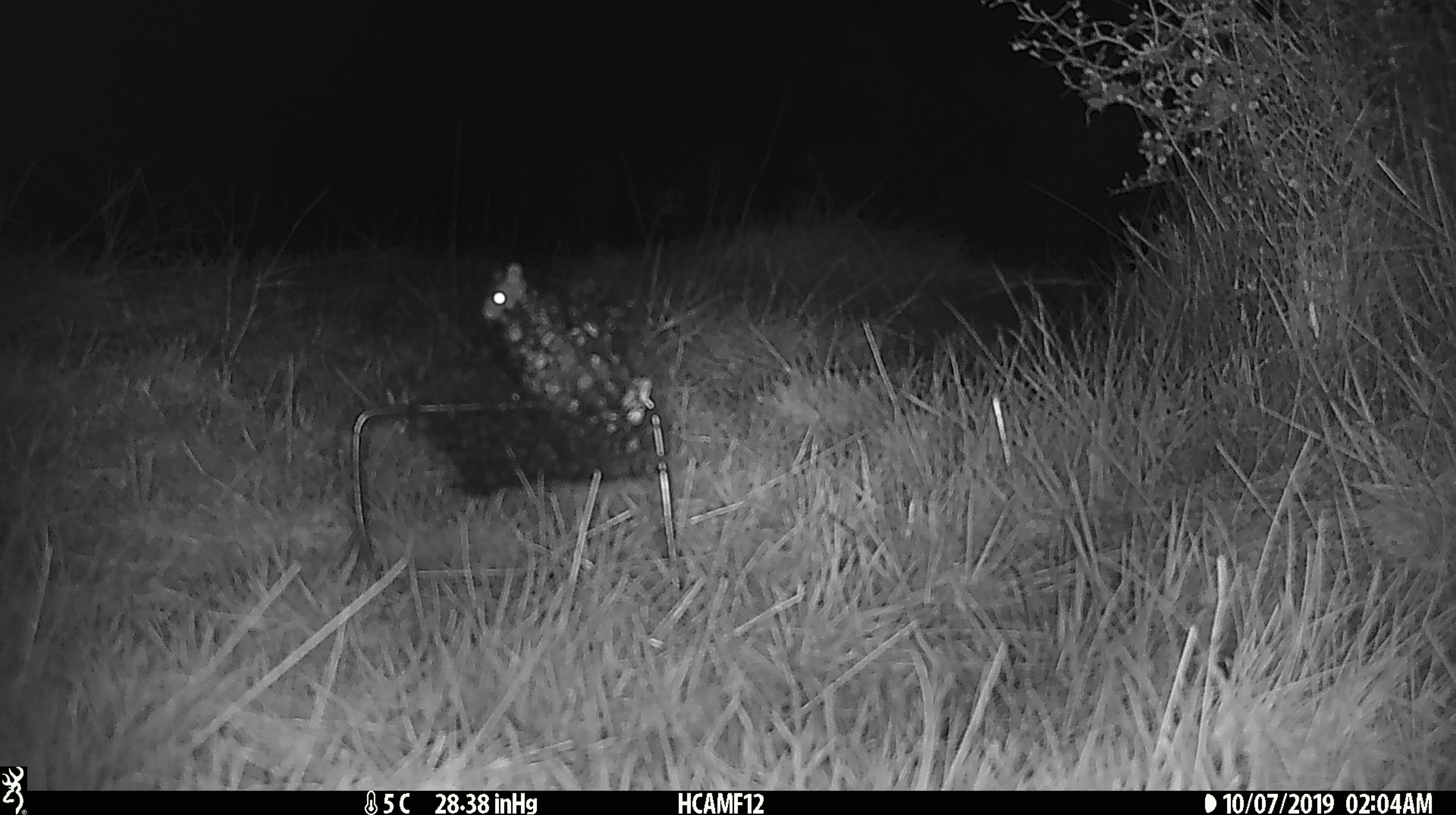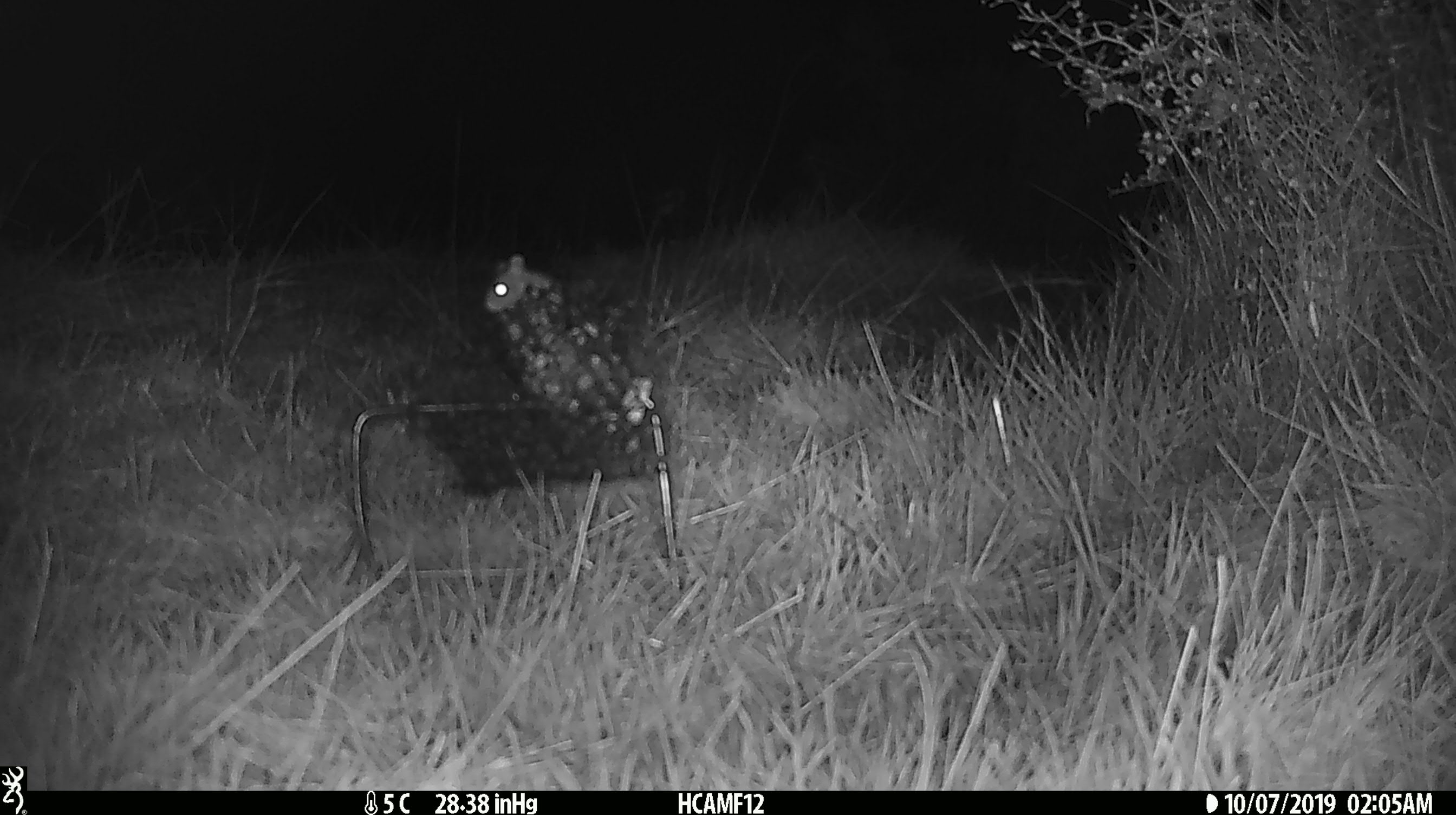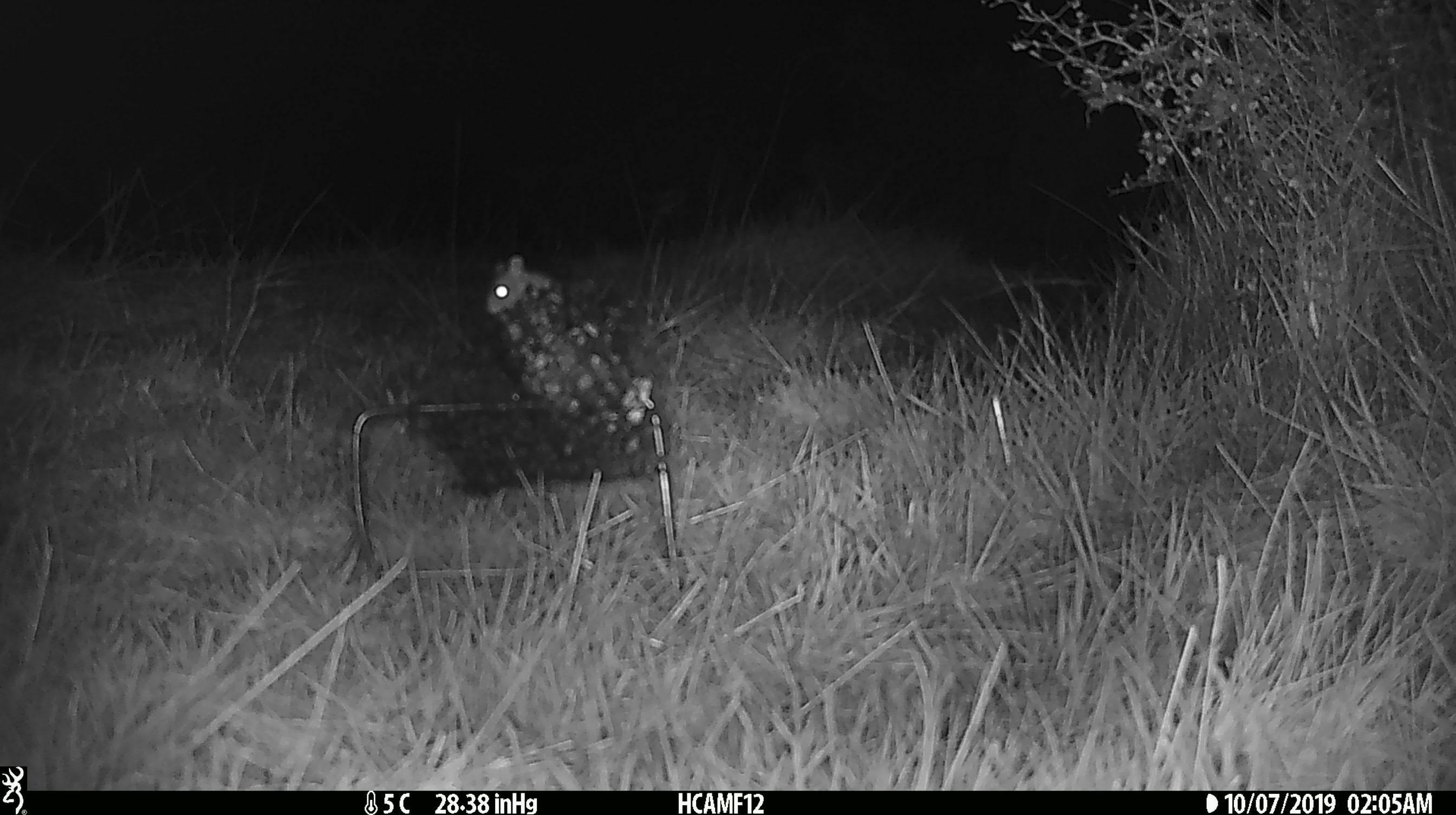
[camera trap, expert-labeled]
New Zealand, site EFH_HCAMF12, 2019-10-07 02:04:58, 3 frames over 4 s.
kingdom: Animalia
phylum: Chordata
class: Mammalia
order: Rodentia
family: Muridae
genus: Mus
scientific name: Mus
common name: mouse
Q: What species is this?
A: Mouse (Mus).